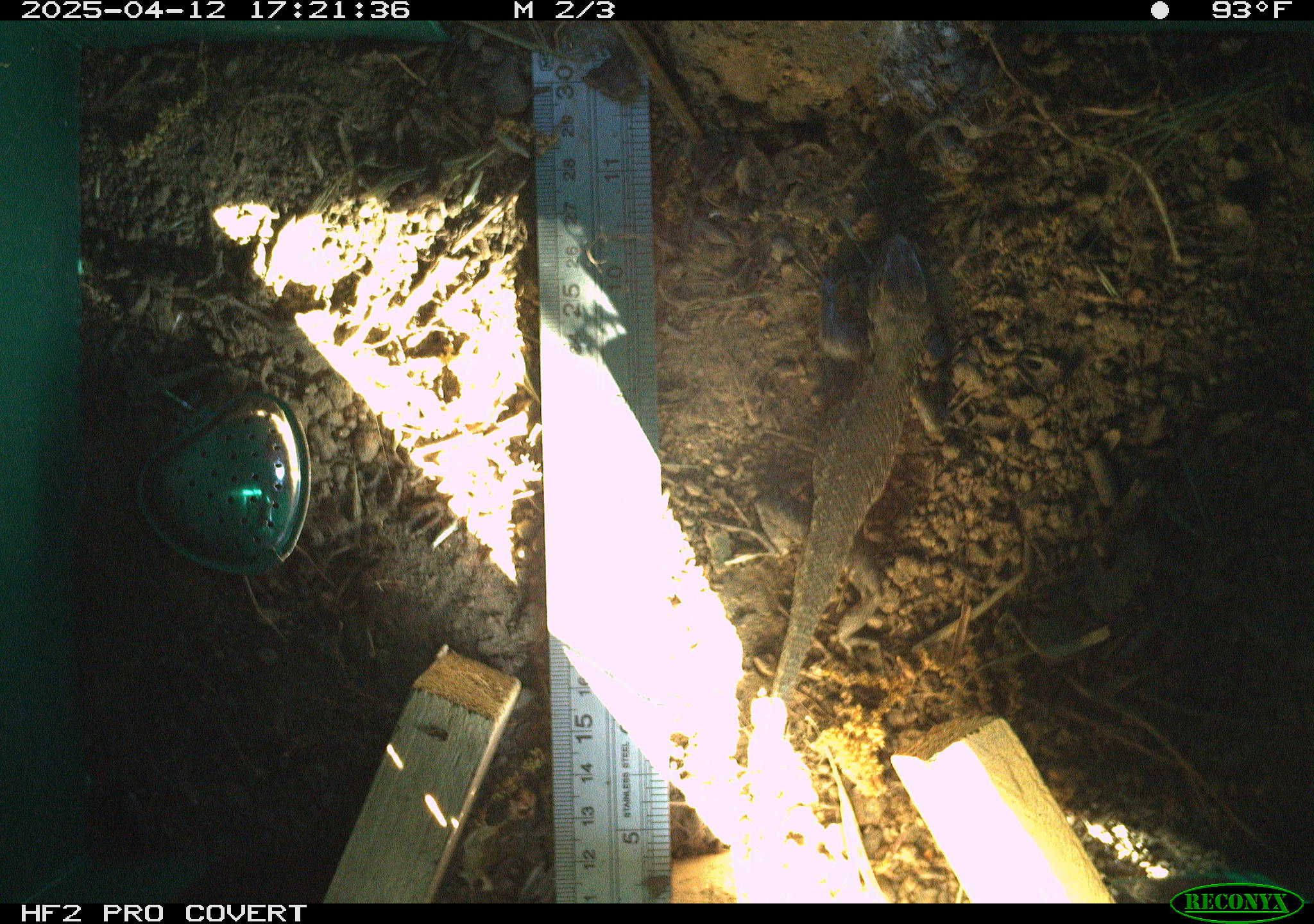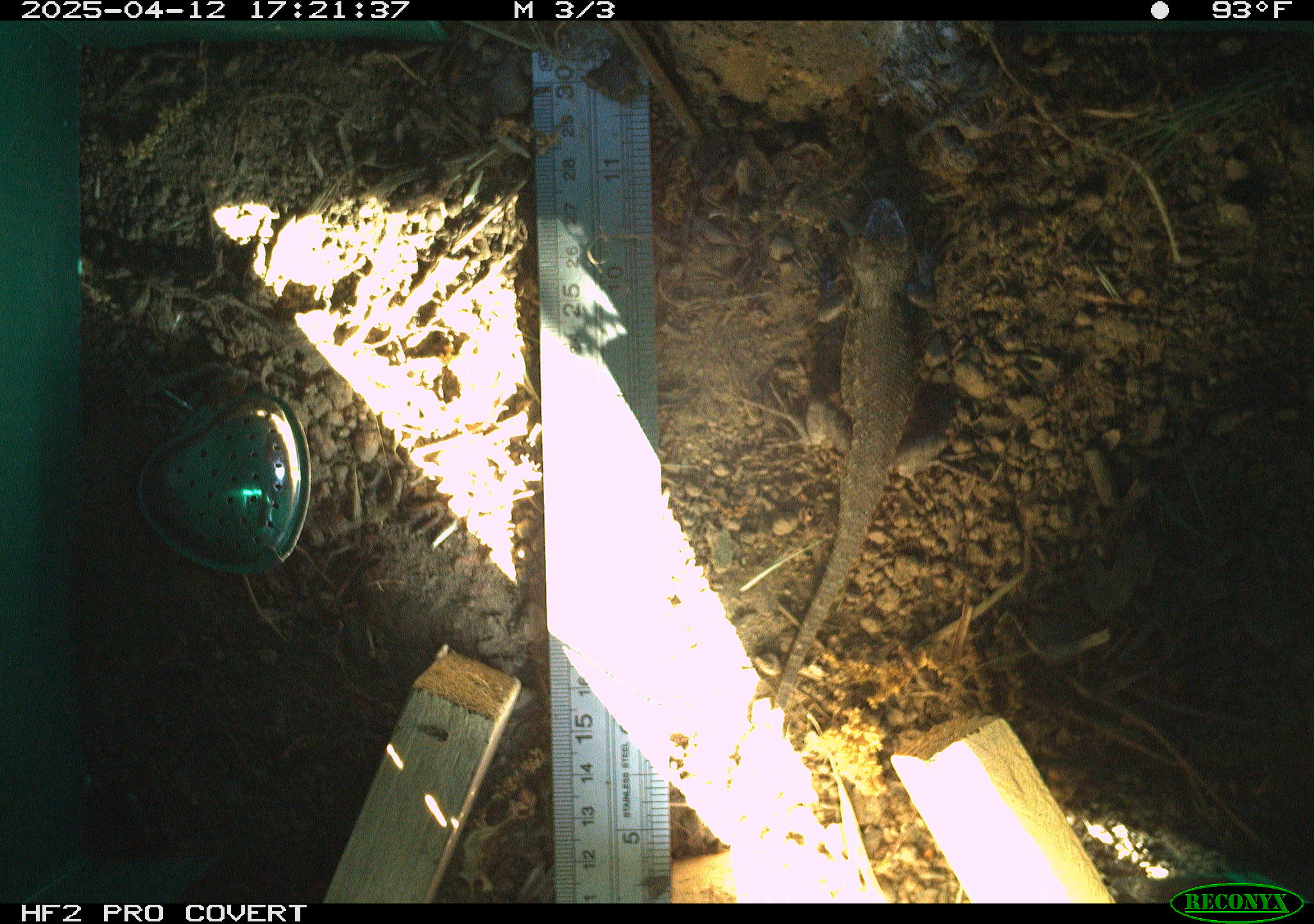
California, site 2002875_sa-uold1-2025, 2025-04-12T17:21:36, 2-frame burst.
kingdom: Animalia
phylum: Chordata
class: Reptilia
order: Squamata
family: Phrynosomatidae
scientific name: Phrynosomatidae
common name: north american spiny lizards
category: sceloporus/uta species